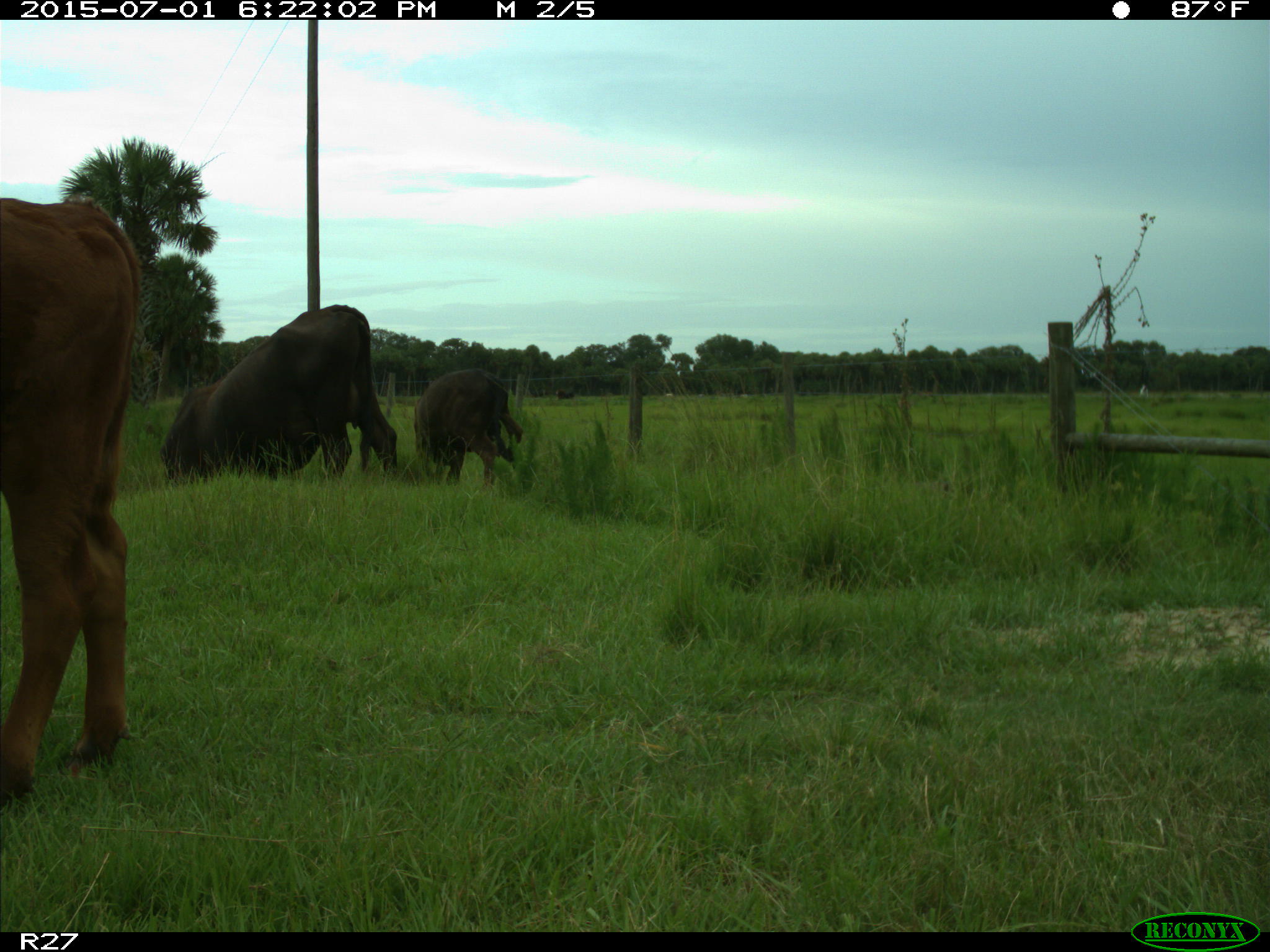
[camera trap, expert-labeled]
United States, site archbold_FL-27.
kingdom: Animalia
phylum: Chordata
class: Mammalia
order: Artiodactyla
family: Bovidae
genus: Bos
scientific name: Bos taurus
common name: domestic cow